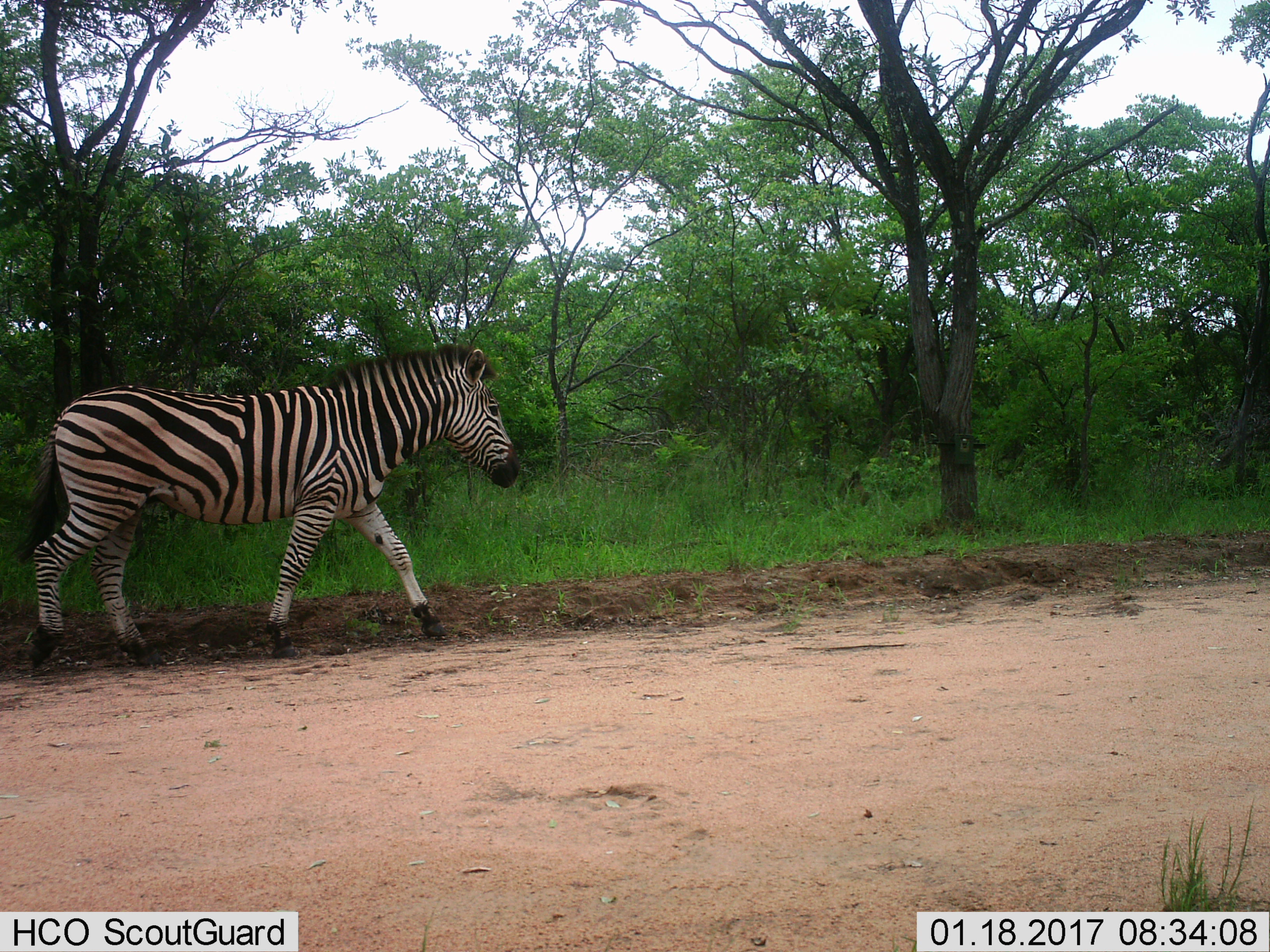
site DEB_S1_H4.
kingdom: Animalia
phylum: Chordata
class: Mammalia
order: Perissodactyla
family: Equidae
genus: Equus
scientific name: Equus quagga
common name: plains zebra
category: zebraplains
Zebraplains (plains zebra) (Equus quagga), count 1. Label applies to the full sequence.